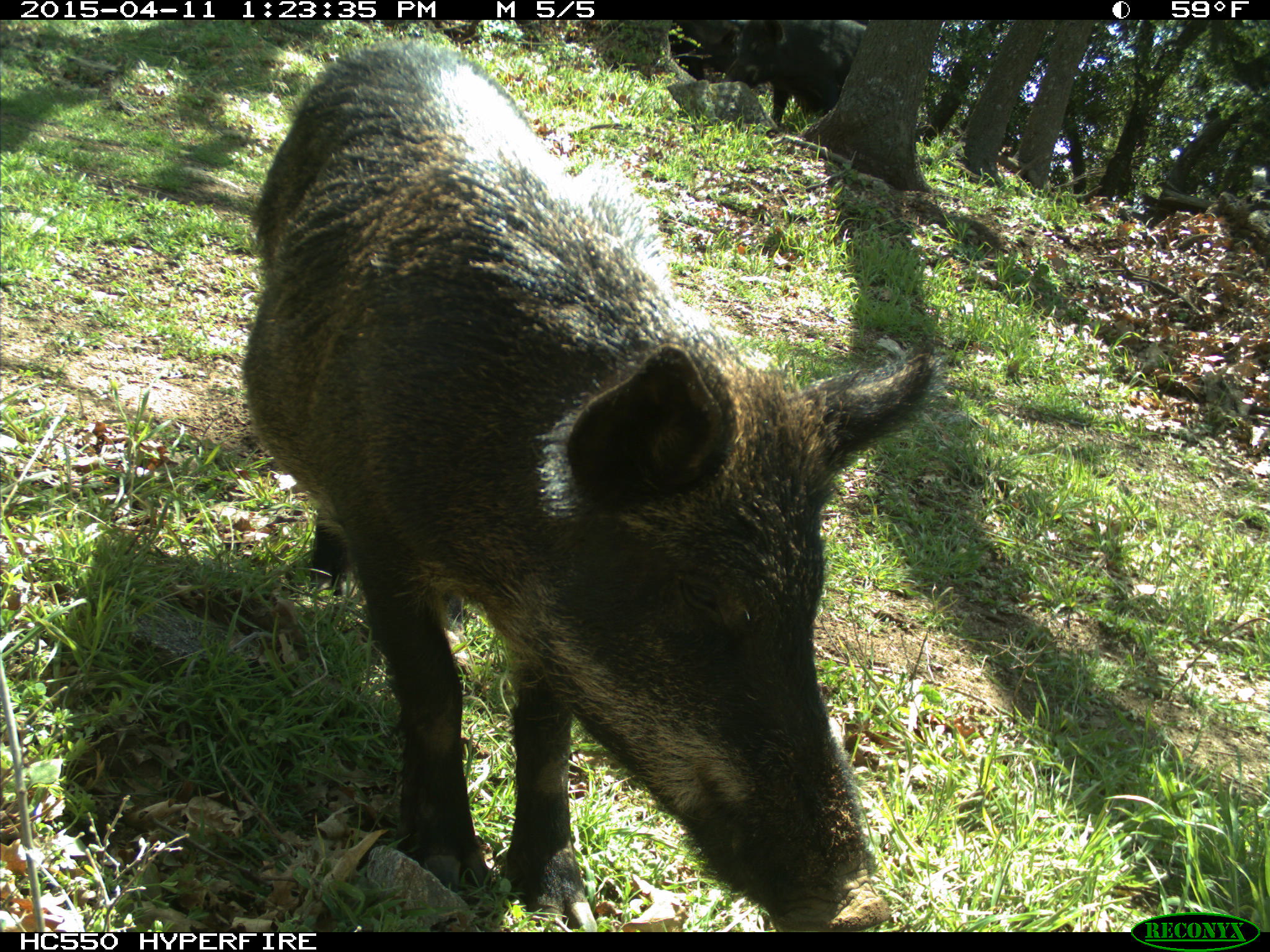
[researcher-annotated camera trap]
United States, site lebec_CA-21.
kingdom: Animalia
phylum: Chordata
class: Mammalia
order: Artiodactyla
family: Suidae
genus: Sus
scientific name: Sus scrofa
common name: wild boar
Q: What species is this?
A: Sus scrofa (wild boar).